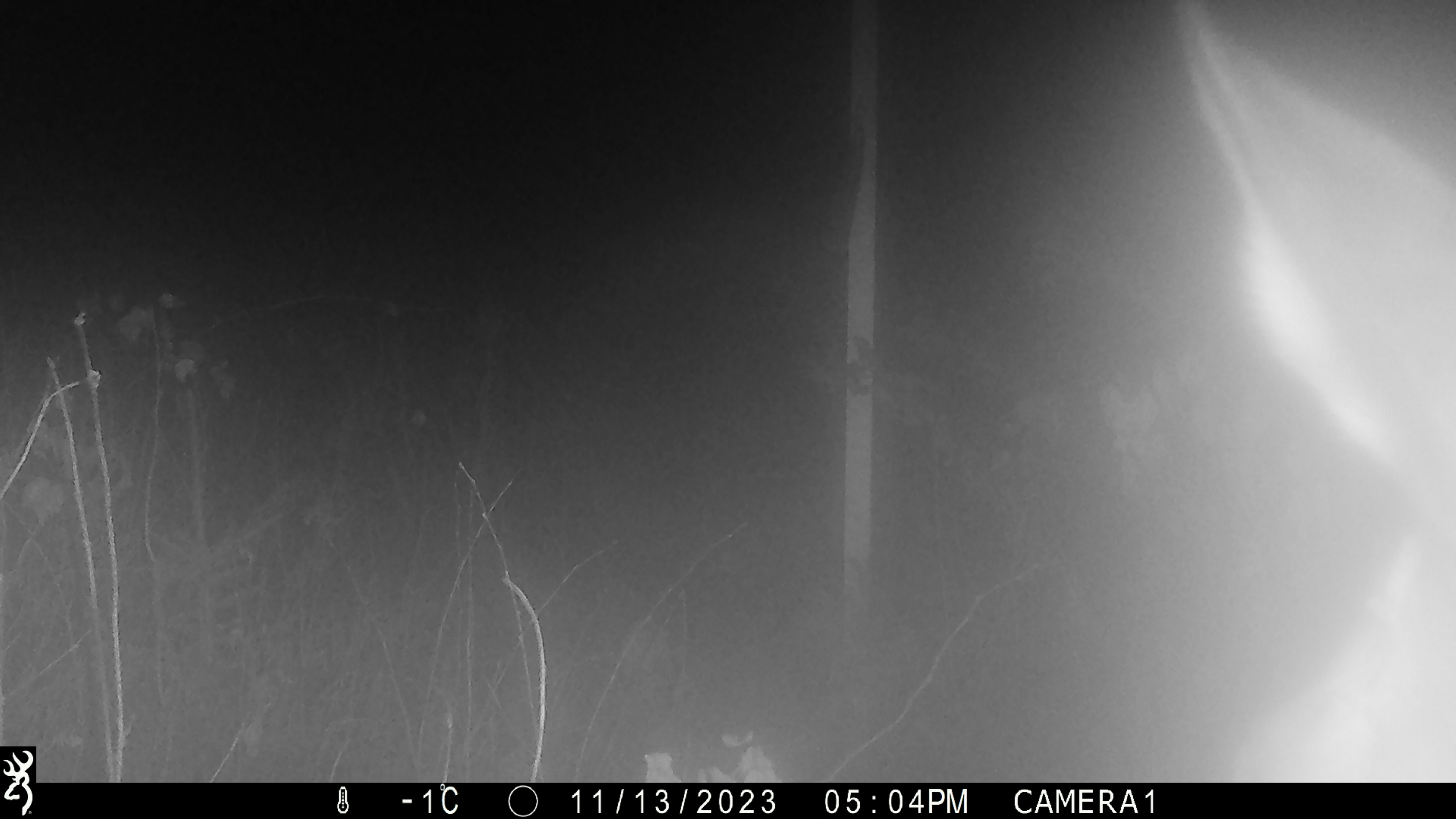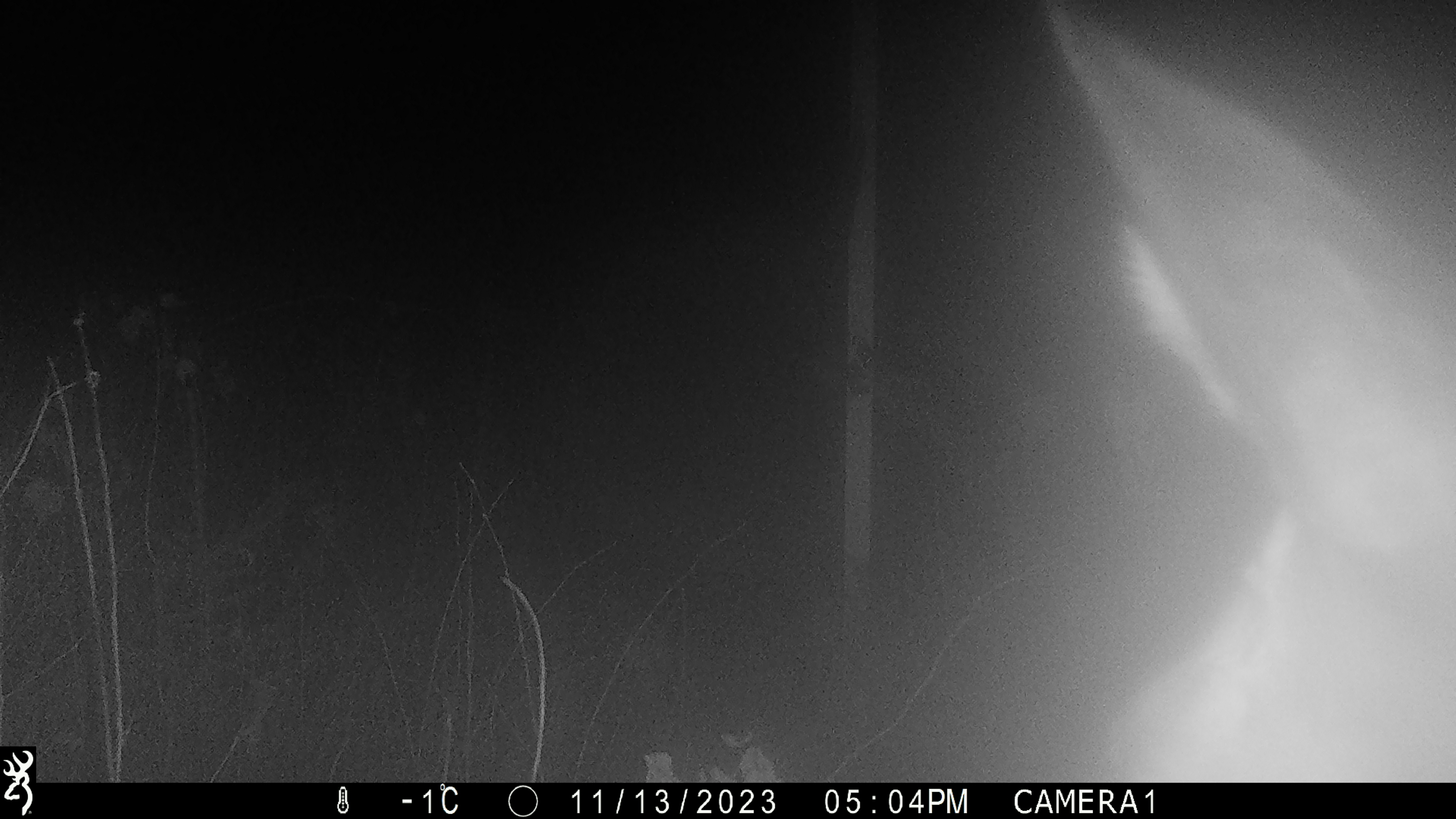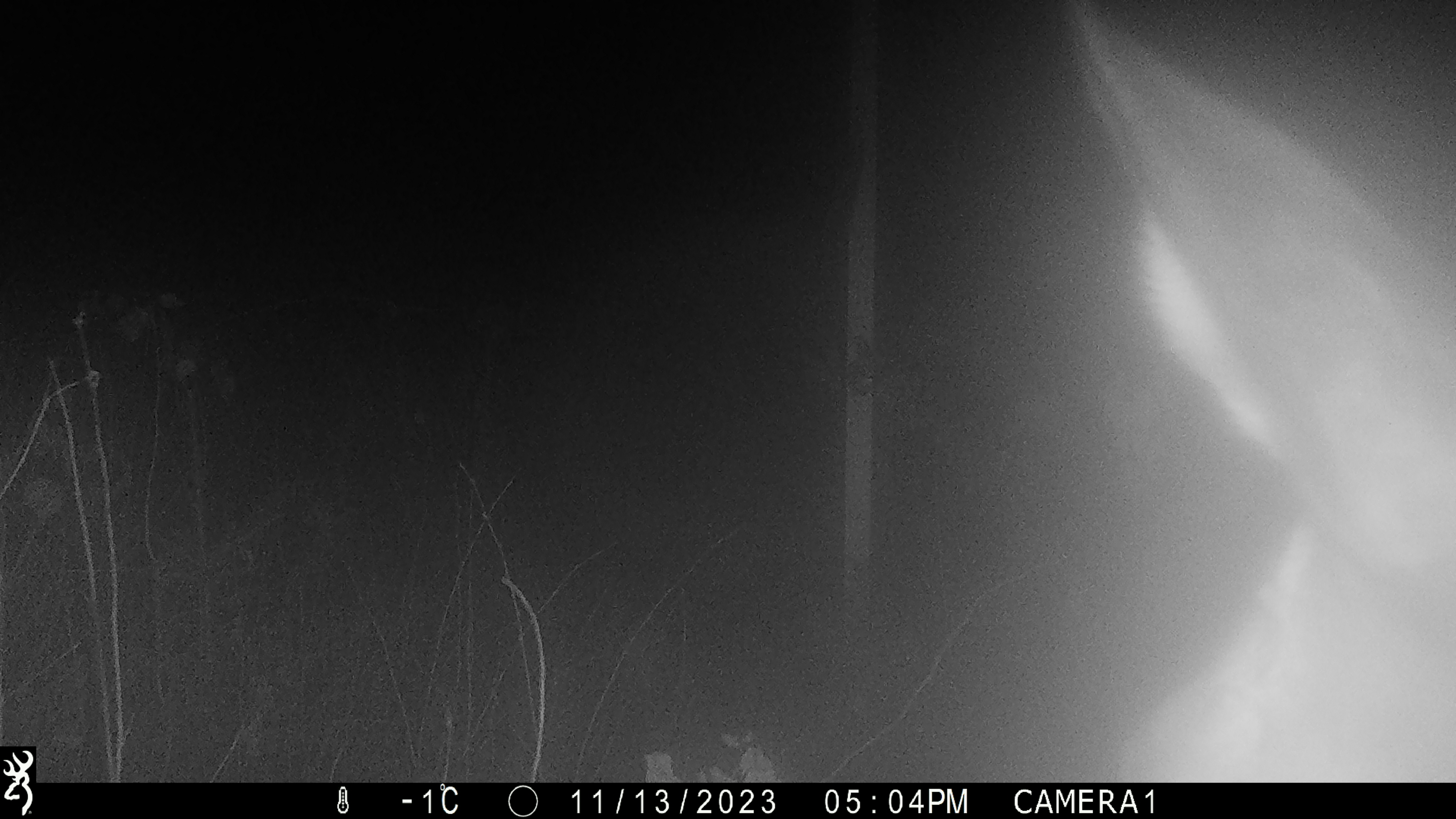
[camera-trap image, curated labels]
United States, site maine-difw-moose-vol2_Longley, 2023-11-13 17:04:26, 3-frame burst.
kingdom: Animalia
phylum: Chordata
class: Mammalia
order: Artiodactyla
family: Cervidae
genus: Alces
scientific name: Alces alces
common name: moose